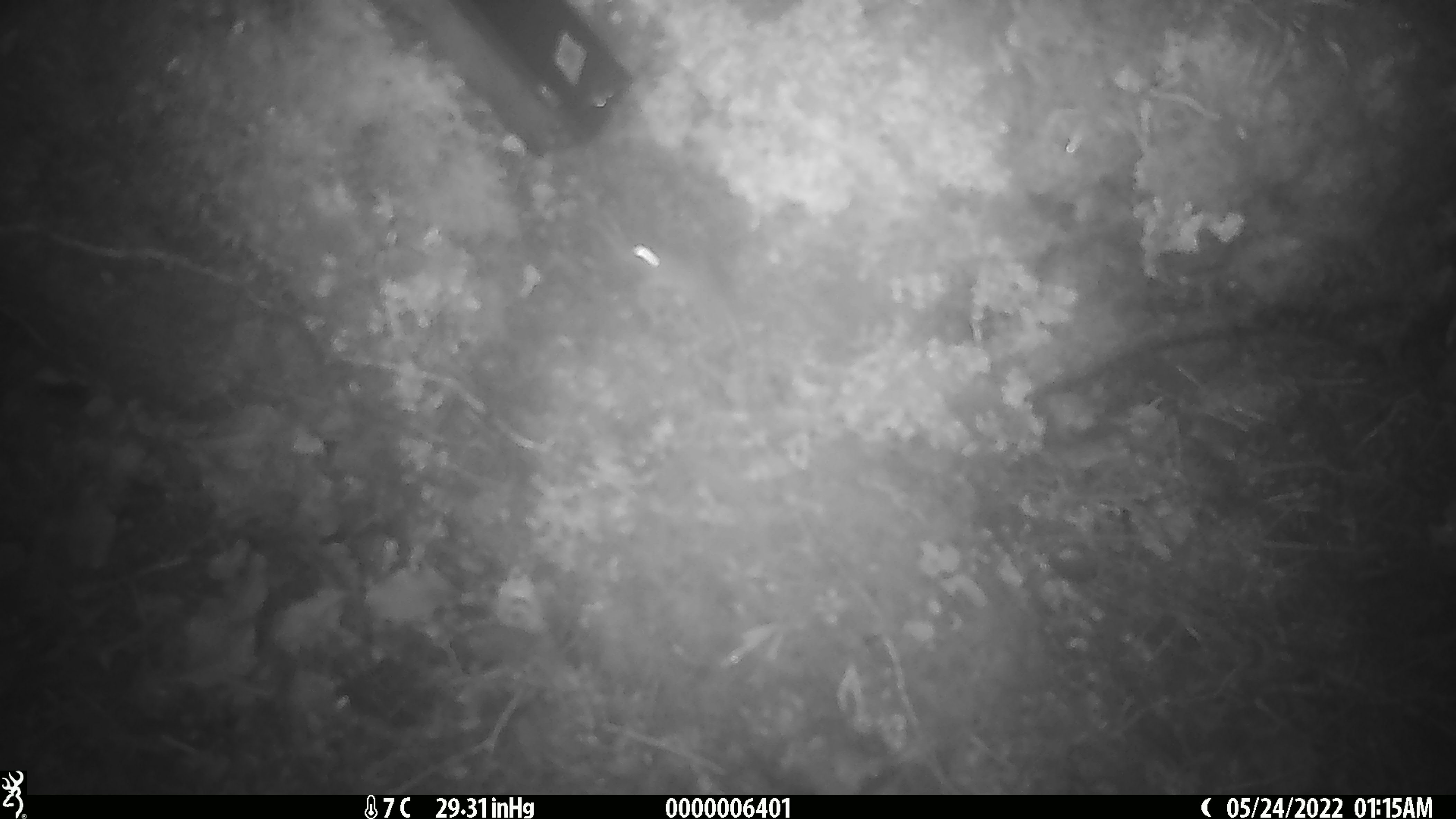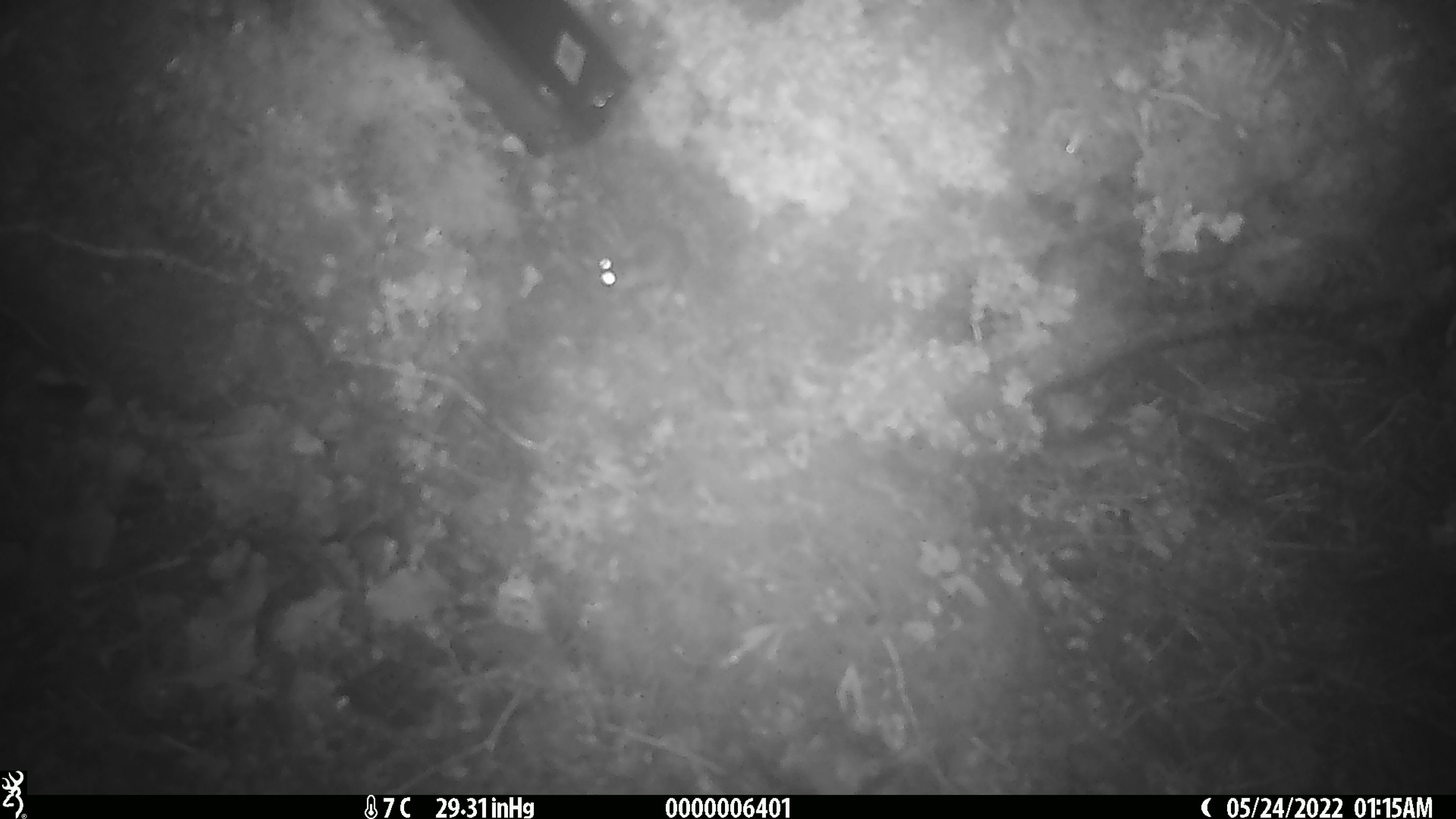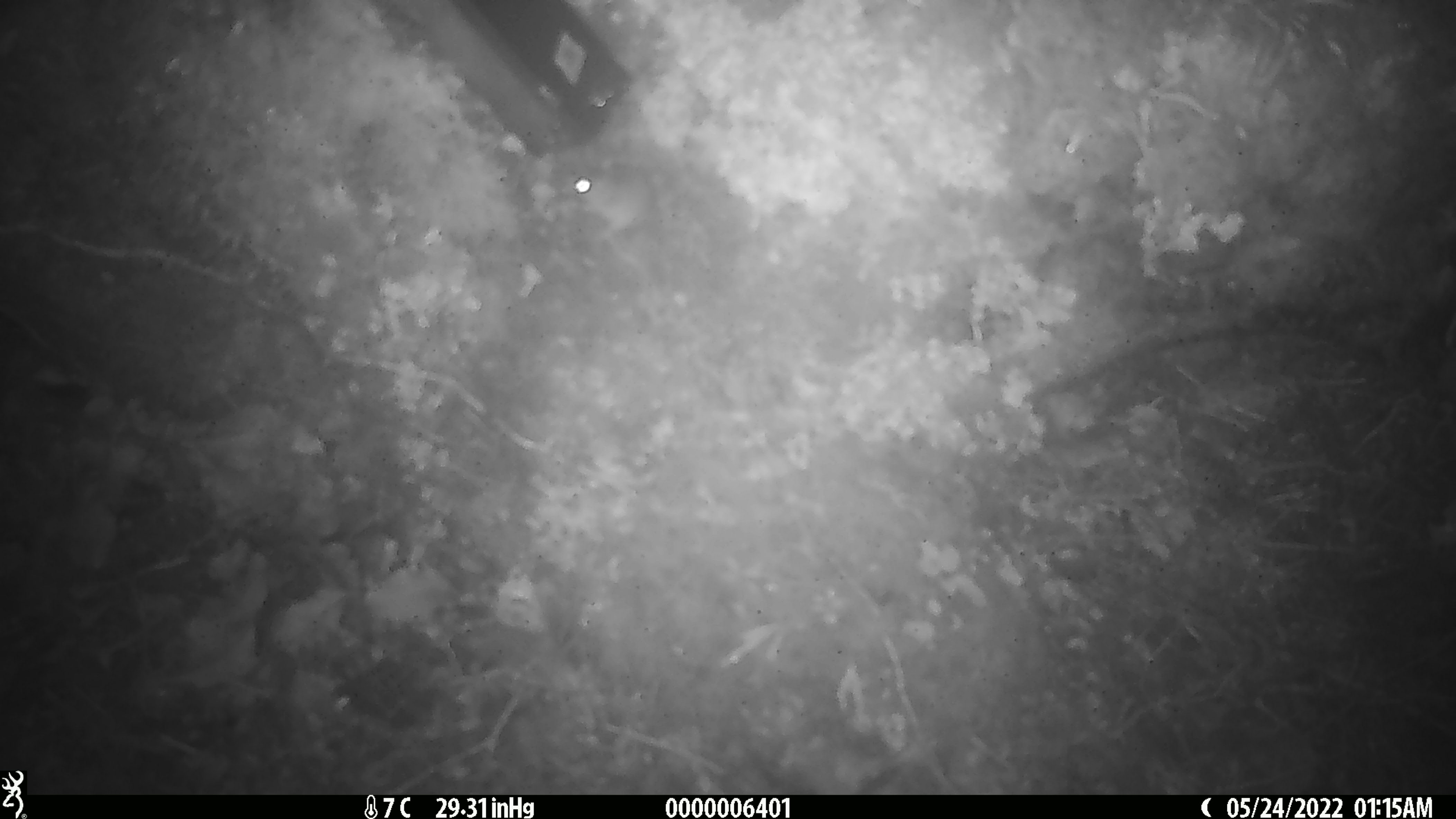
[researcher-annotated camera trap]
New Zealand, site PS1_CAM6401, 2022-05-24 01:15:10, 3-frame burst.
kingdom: Animalia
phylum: Chordata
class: Mammalia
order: Rodentia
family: Muridae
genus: Mus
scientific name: Mus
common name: mouse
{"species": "mouse (Mus)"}